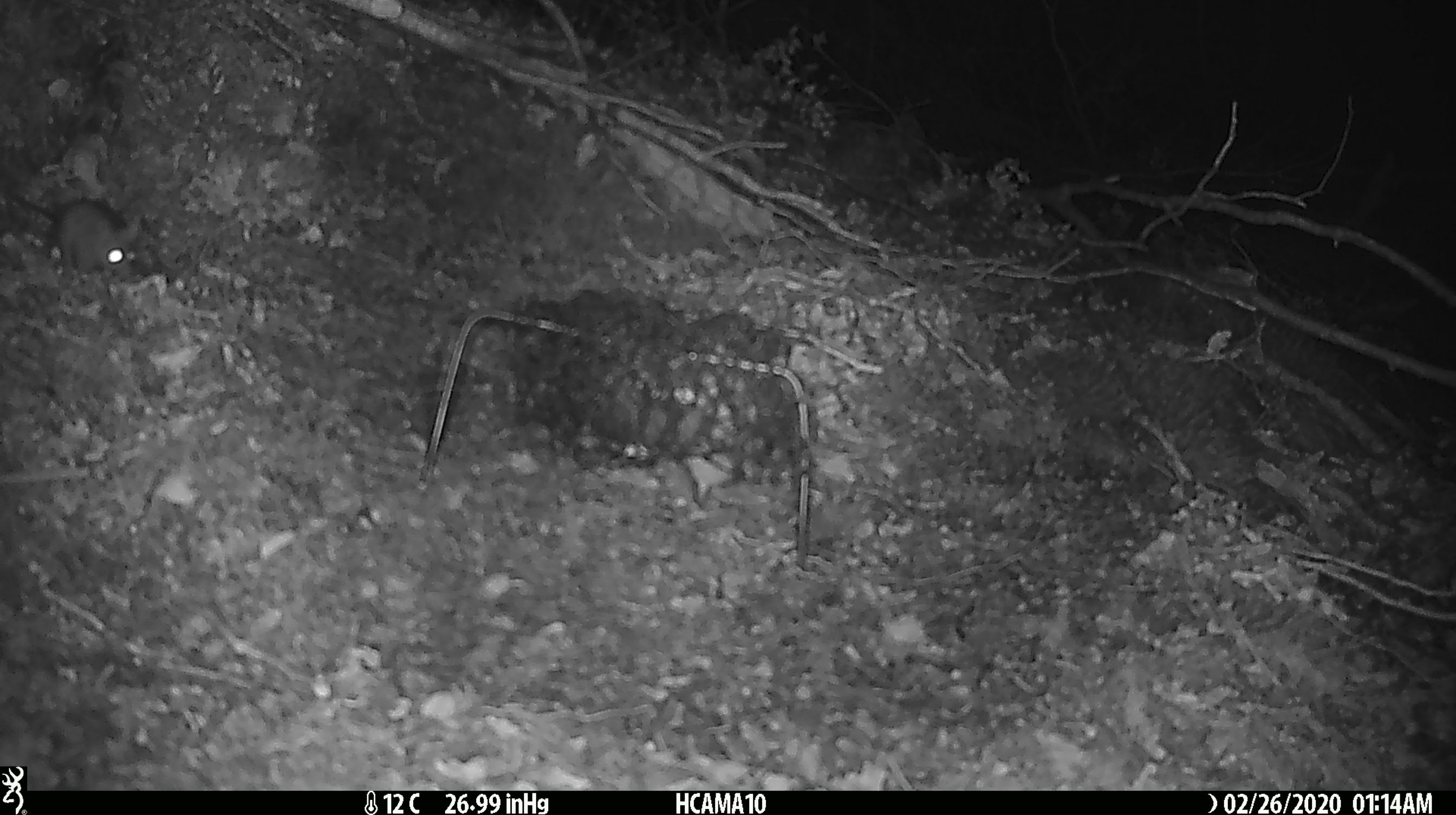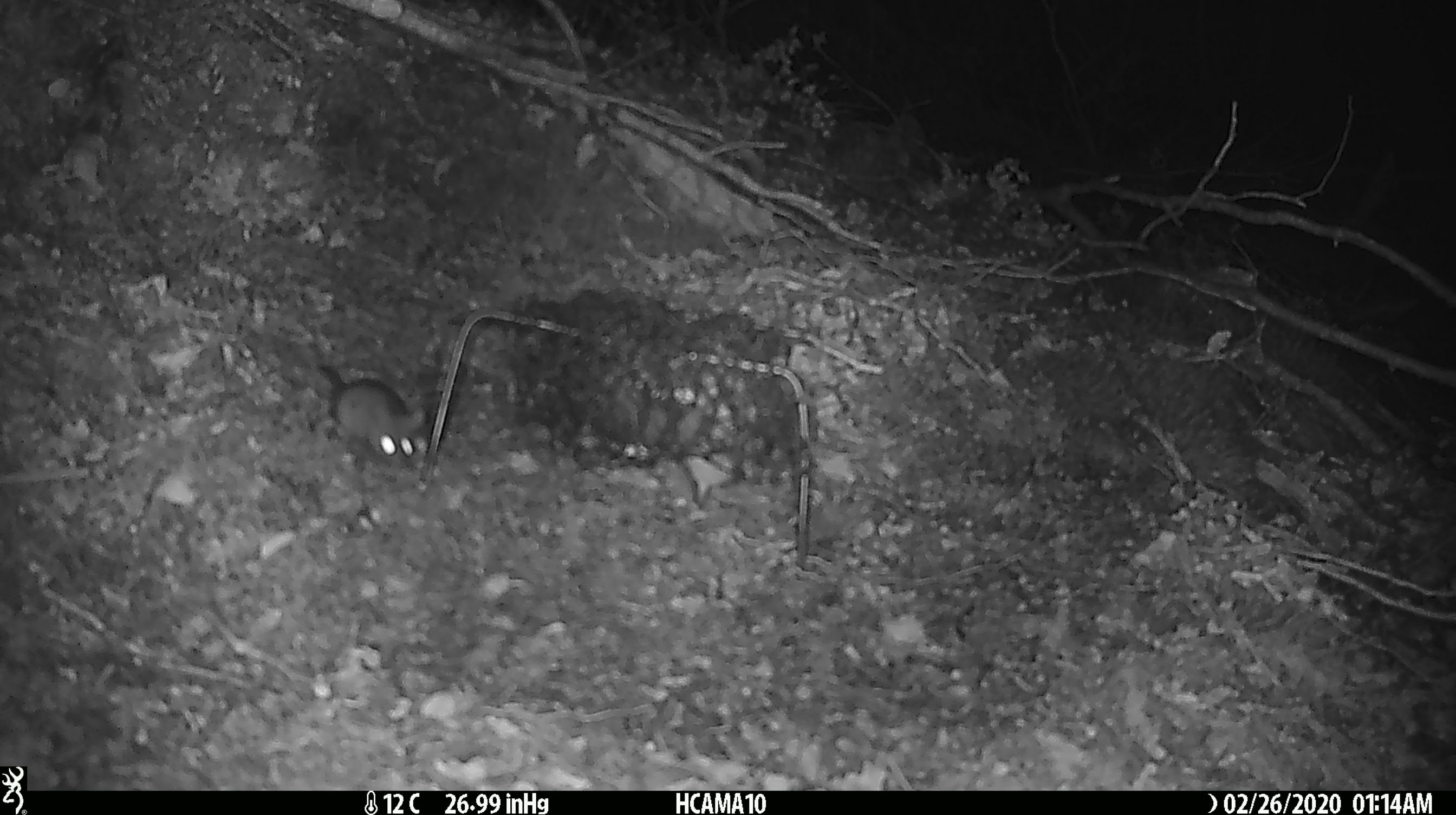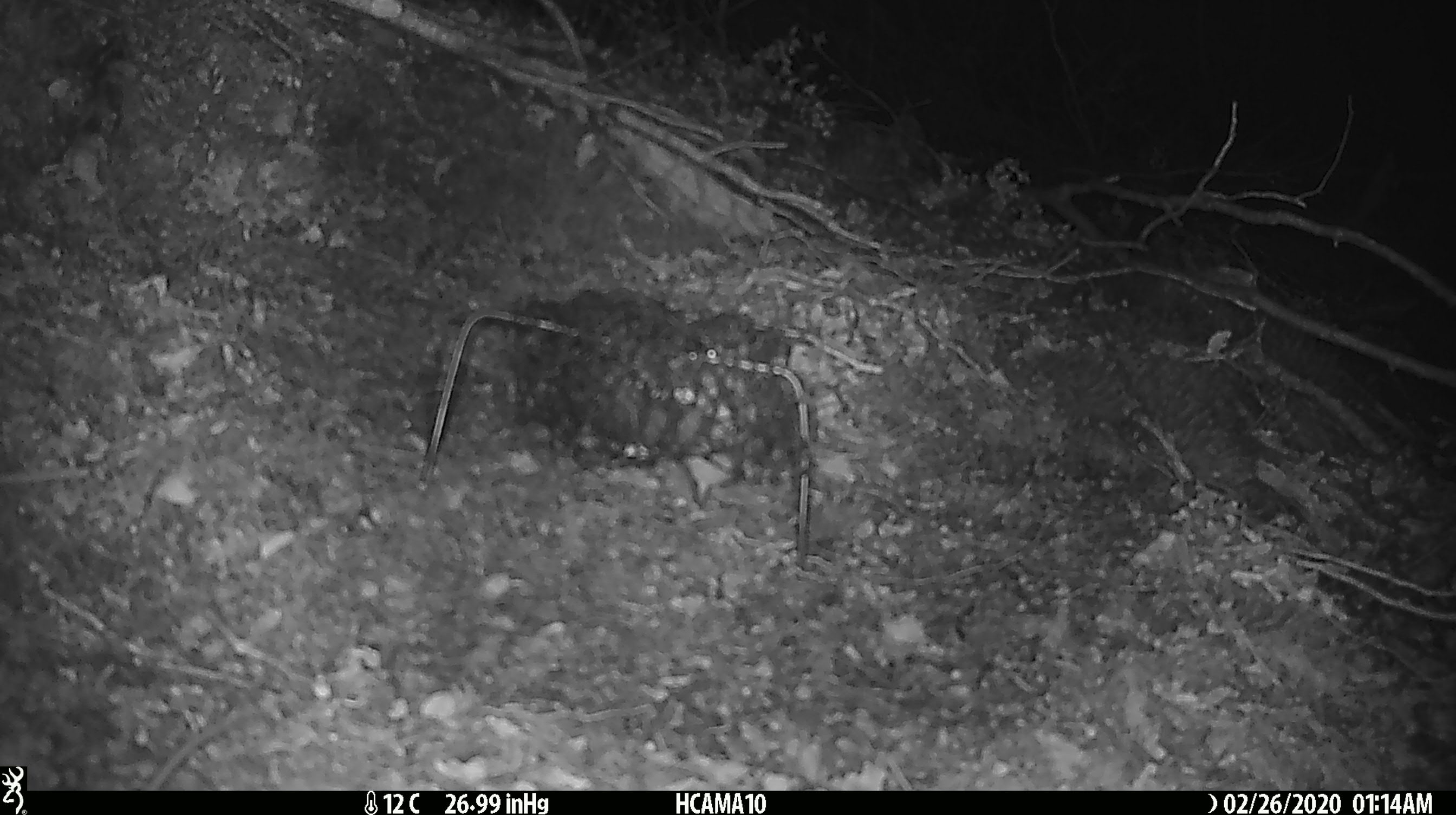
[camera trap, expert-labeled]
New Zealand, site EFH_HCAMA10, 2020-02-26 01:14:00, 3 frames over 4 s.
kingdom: Animalia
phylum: Chordata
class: Mammalia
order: Rodentia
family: Muridae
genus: Mus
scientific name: Mus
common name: mouse